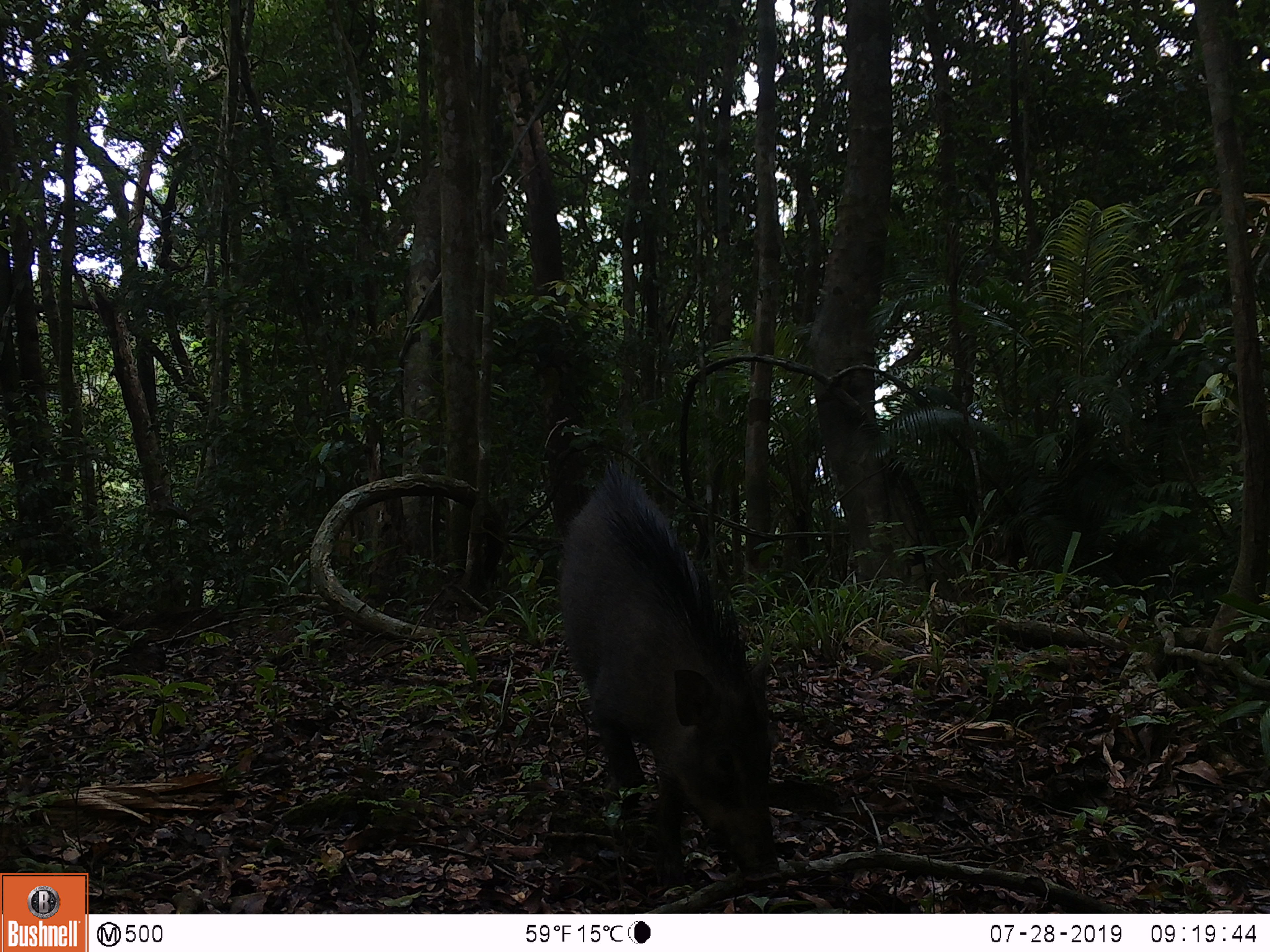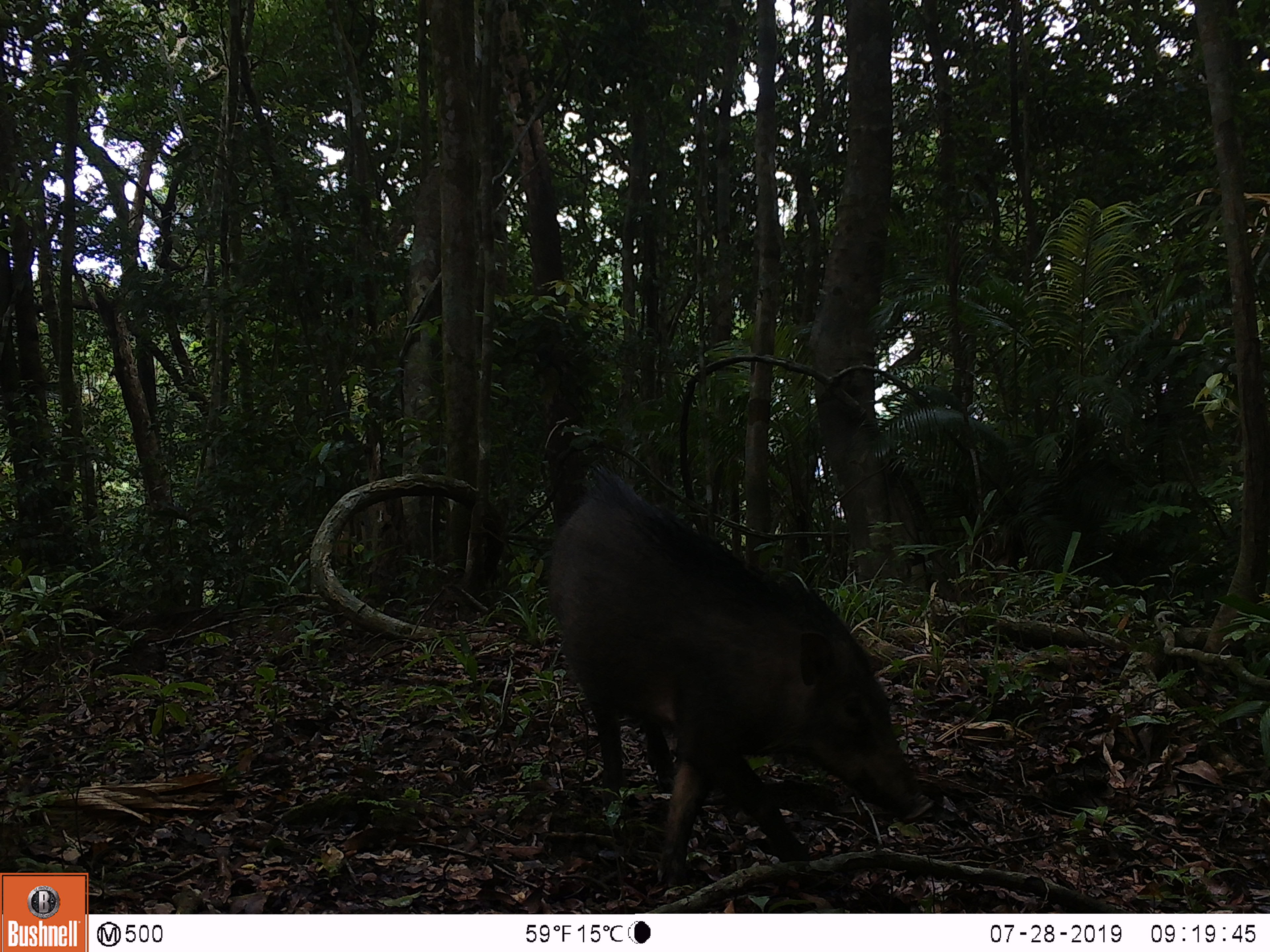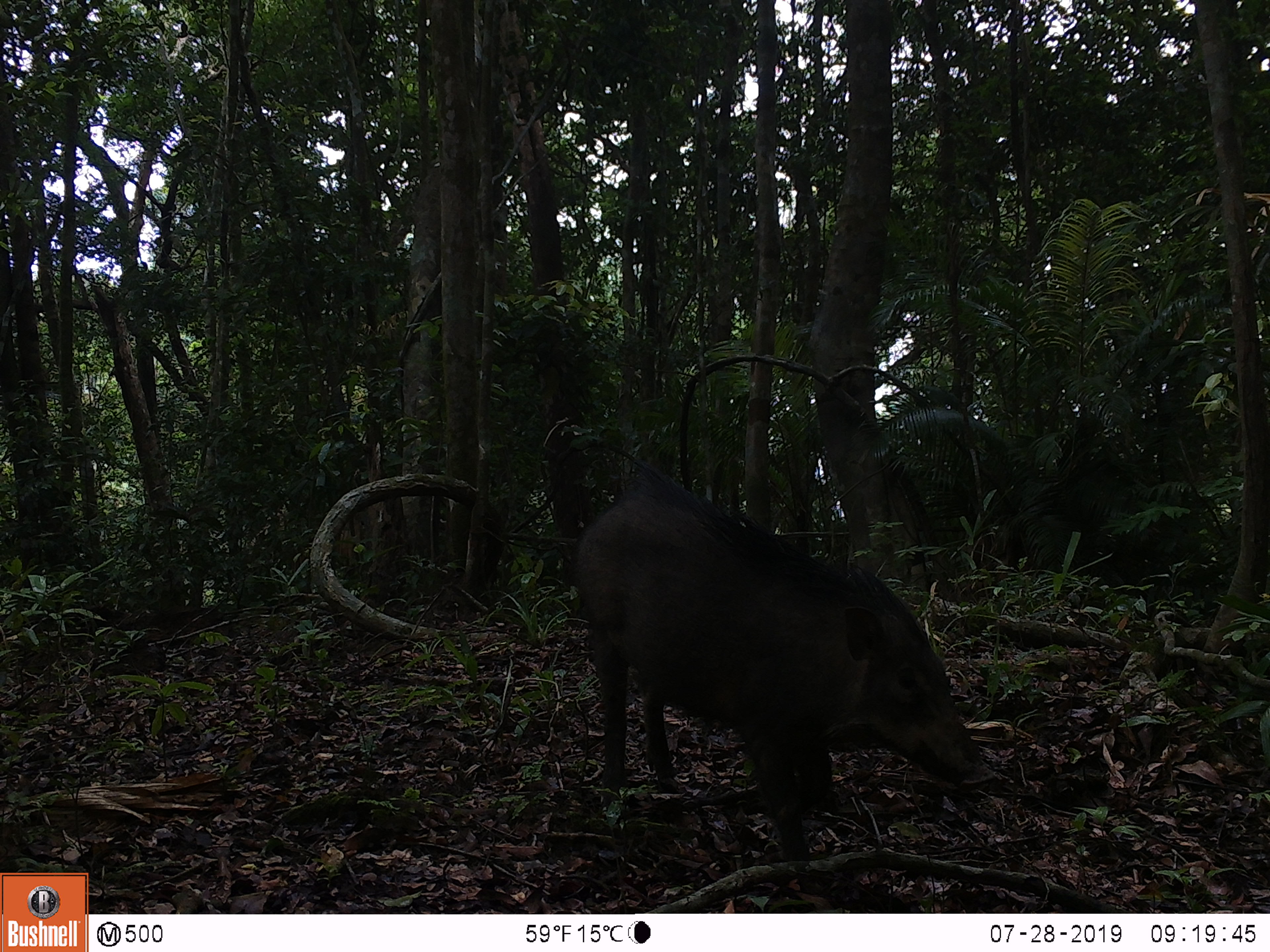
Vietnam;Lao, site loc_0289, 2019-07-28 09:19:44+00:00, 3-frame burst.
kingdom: Animalia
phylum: Chordata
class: Mammalia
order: Artiodactyla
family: Suidae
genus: Sus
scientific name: Sus scrofa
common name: eurasian wild pig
Eurasian wild pig (Sus scrofa). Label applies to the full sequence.